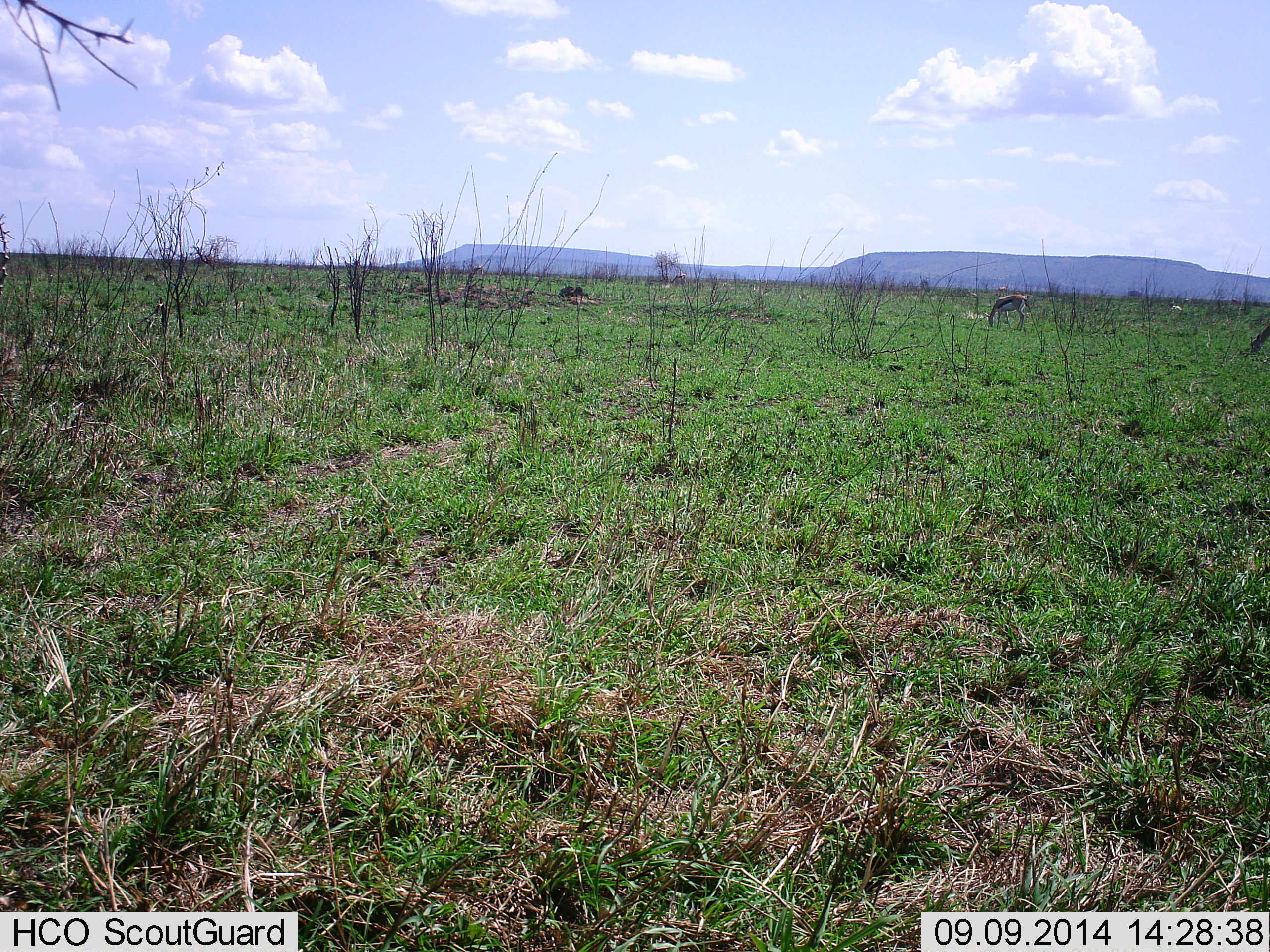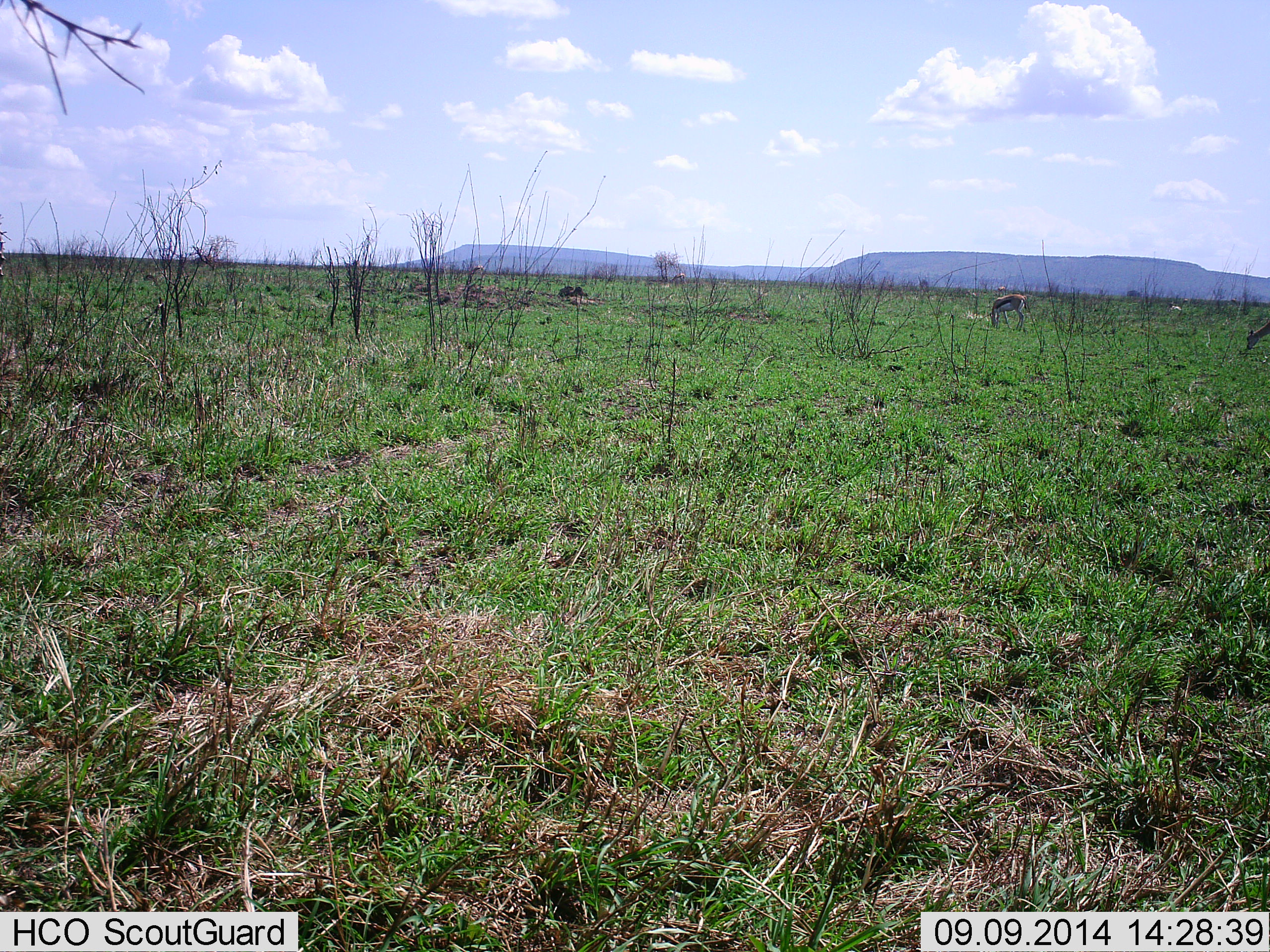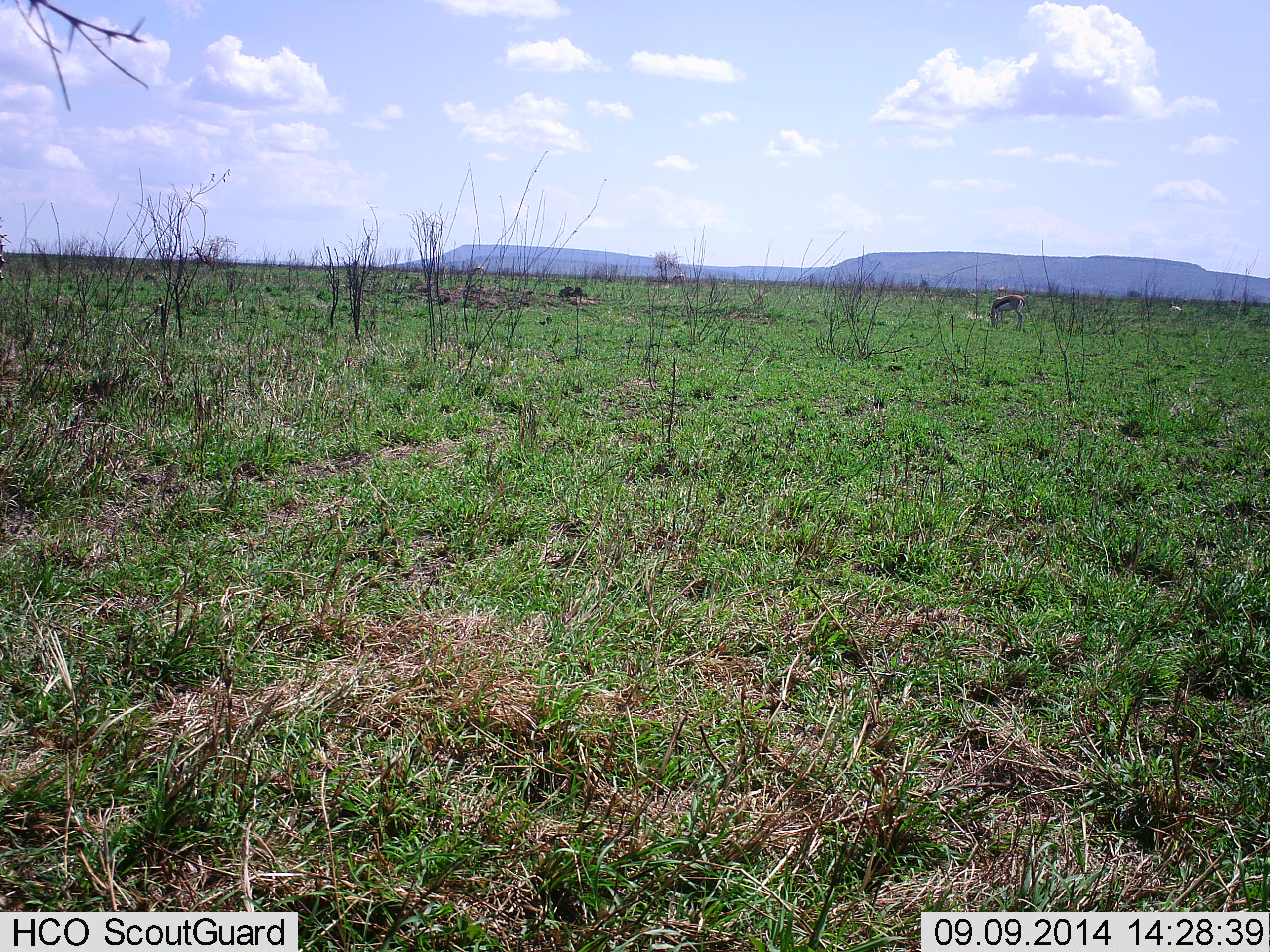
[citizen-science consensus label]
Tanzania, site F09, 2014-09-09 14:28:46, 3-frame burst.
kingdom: Animalia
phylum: Chordata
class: Mammalia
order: Artiodactyla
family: Bovidae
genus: Eudorcas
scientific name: Eudorcas thomsonii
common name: thomson's gazelle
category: gazellethomsons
Gazellethomsons (thomson's gazelle) (Eudorcas thomsonii), count 2. Behavior (volunteer vote fractions): standing 33%, resting 0%, moving 11%, interacting 0%. Young present (vote fraction): 0%. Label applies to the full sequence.